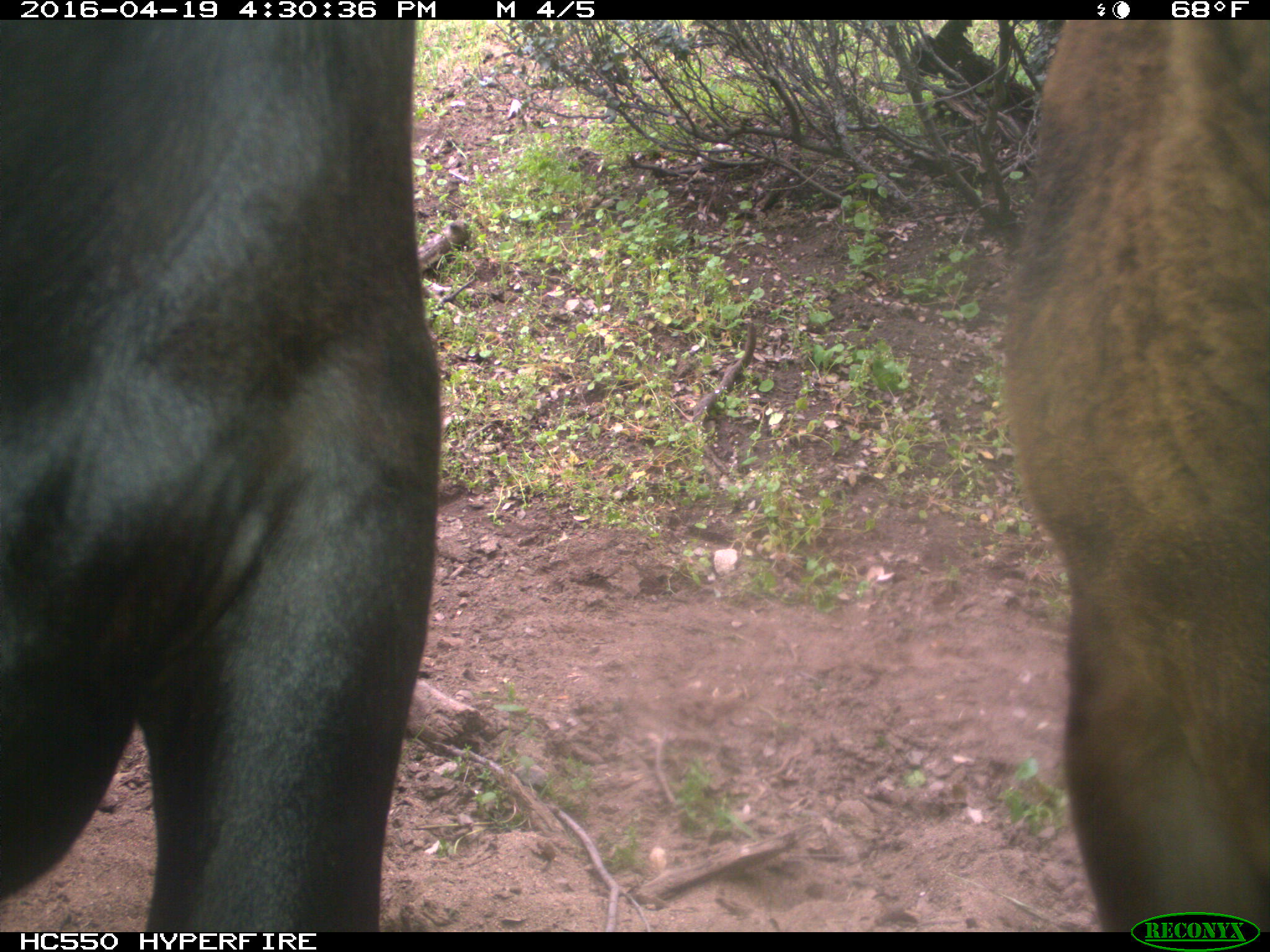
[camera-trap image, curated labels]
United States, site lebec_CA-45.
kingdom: Animalia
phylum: Chordata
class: Mammalia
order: Artiodactyla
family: Bovidae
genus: Bos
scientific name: Bos taurus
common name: domestic cow